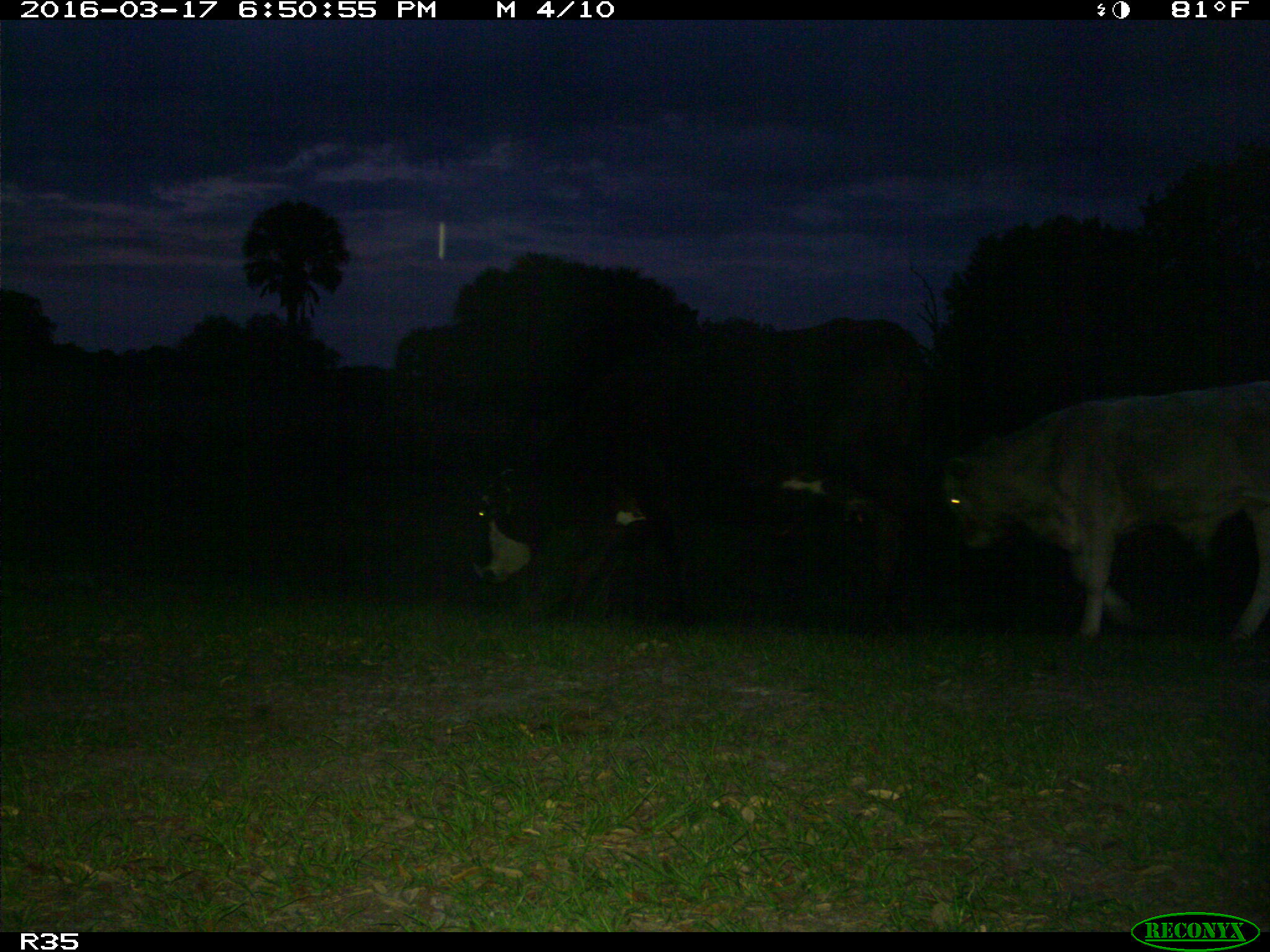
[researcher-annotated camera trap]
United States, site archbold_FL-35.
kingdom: Animalia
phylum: Chordata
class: Mammalia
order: Artiodactyla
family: Bovidae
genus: Bos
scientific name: Bos taurus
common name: domestic cow